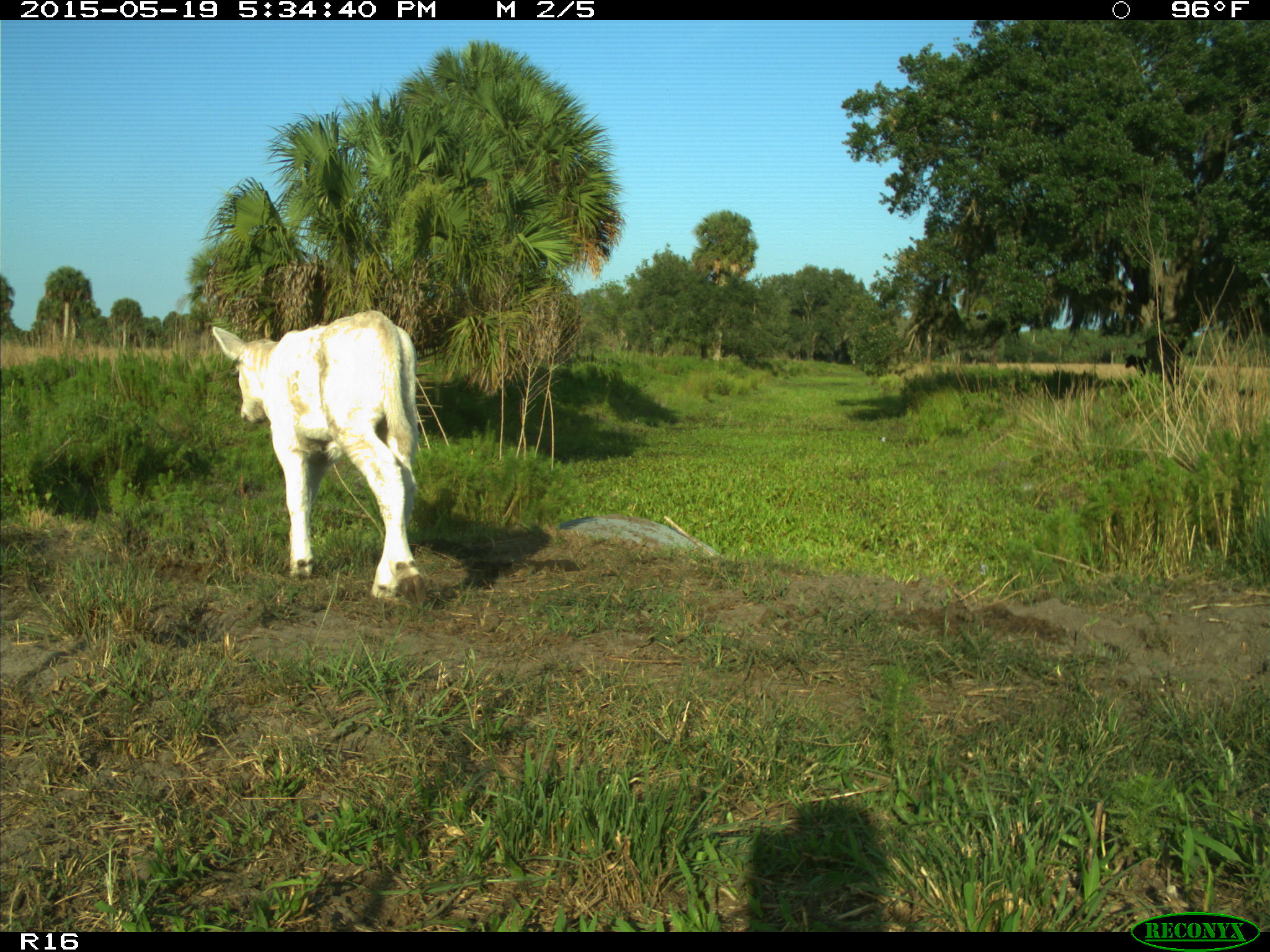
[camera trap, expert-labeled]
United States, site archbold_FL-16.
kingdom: Animalia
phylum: Chordata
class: Mammalia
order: Artiodactyla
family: Bovidae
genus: Bos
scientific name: Bos taurus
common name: domestic cow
Bos taurus (domestic cow).